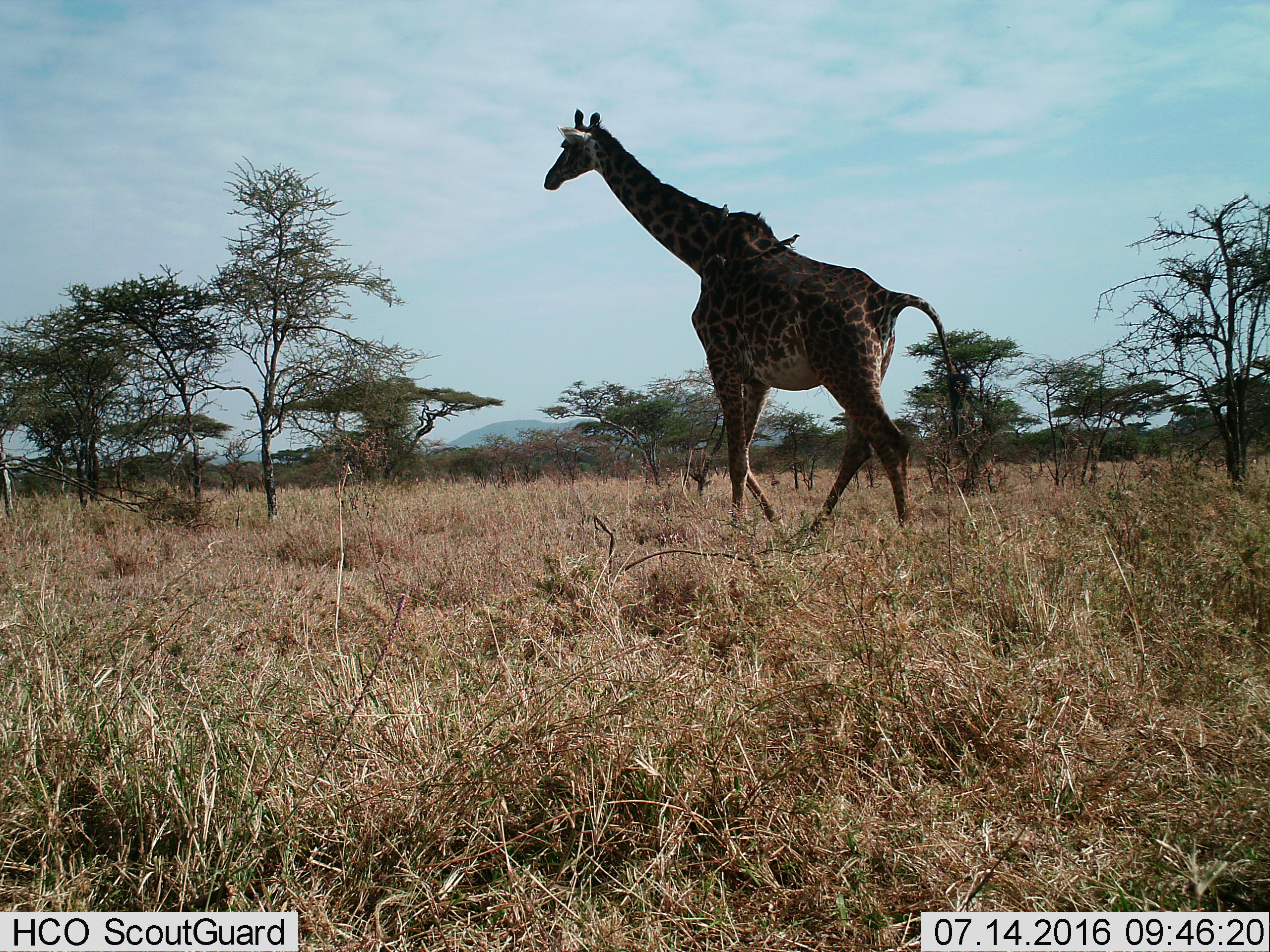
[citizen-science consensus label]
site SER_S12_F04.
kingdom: Animalia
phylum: Chordata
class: Mammalia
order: Artiodactyla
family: Giraffidae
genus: Giraffa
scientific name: Giraffa camelopardalis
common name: giraffe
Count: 1.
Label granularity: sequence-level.